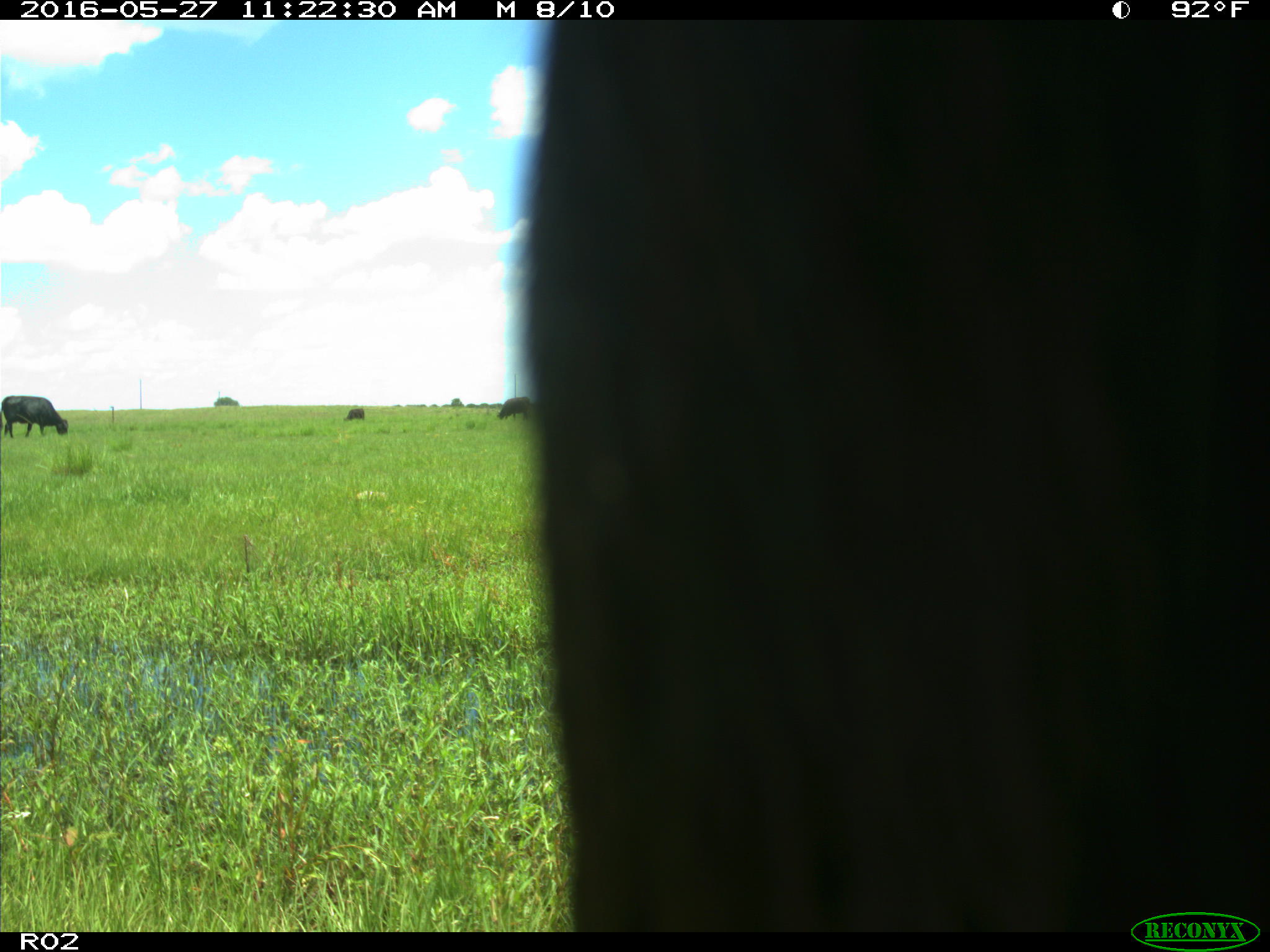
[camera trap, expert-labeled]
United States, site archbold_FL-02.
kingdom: Animalia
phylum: Chordata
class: Mammalia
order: Artiodactyla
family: Bovidae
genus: Bos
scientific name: Bos taurus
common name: domestic cow